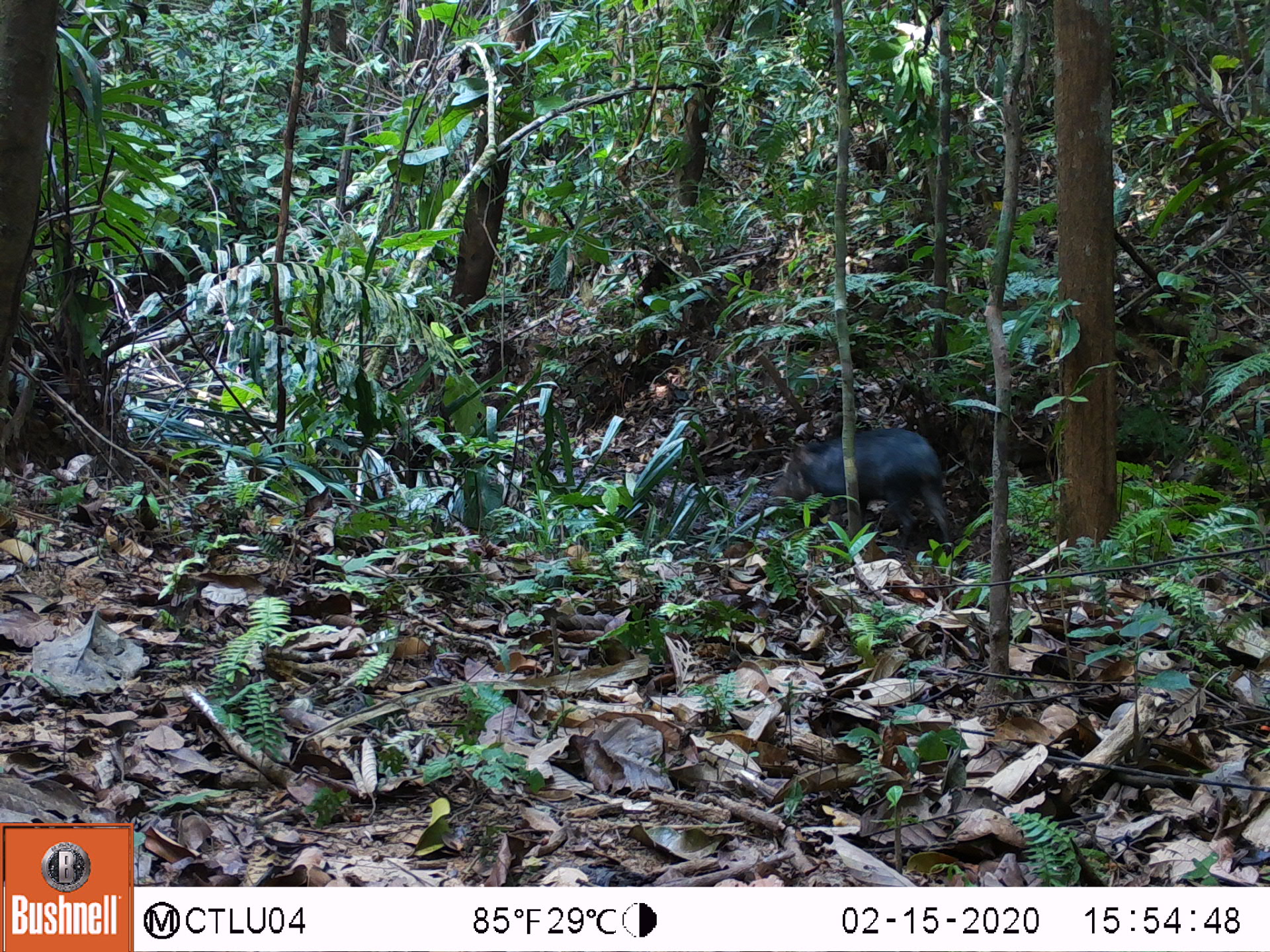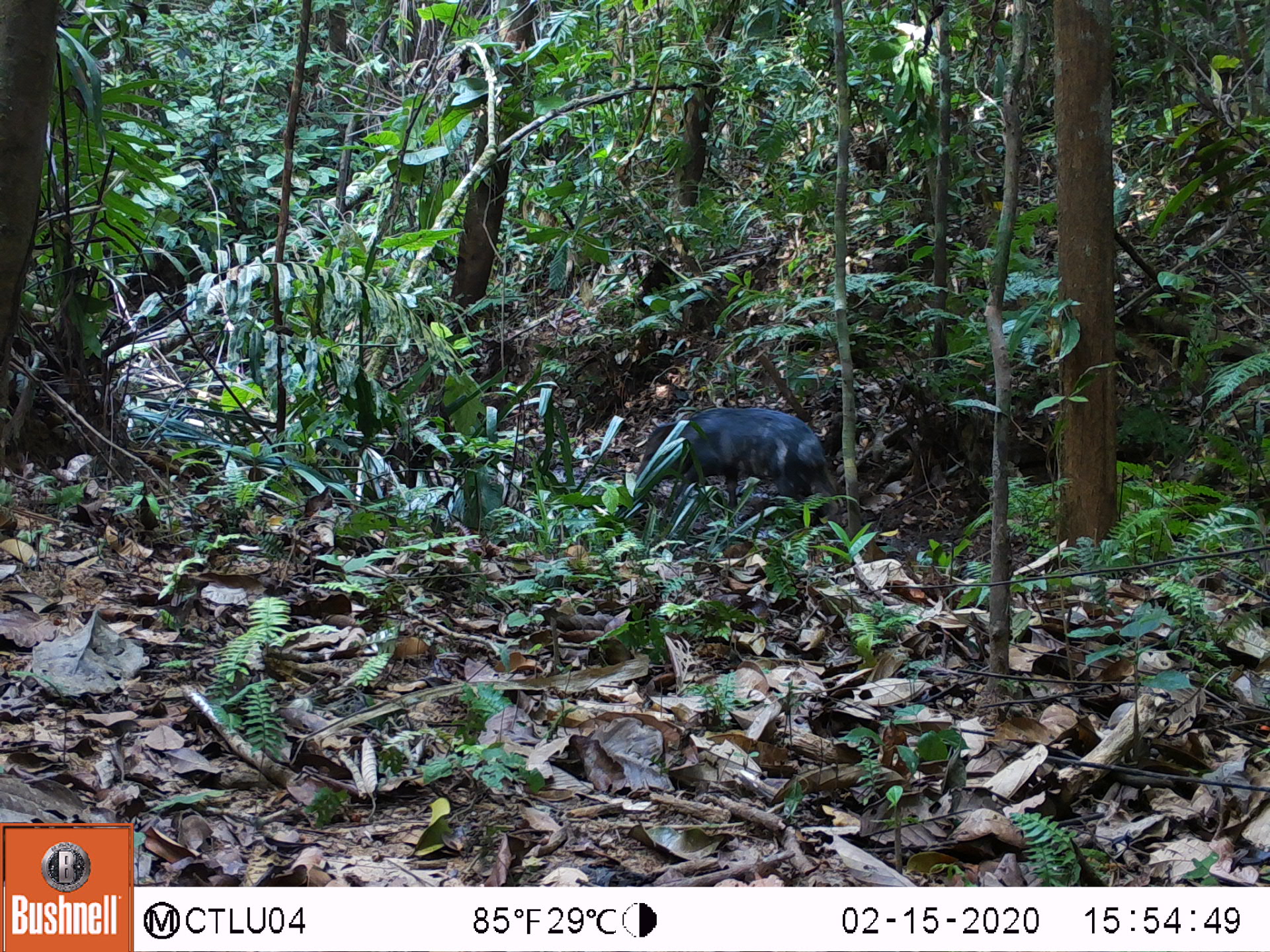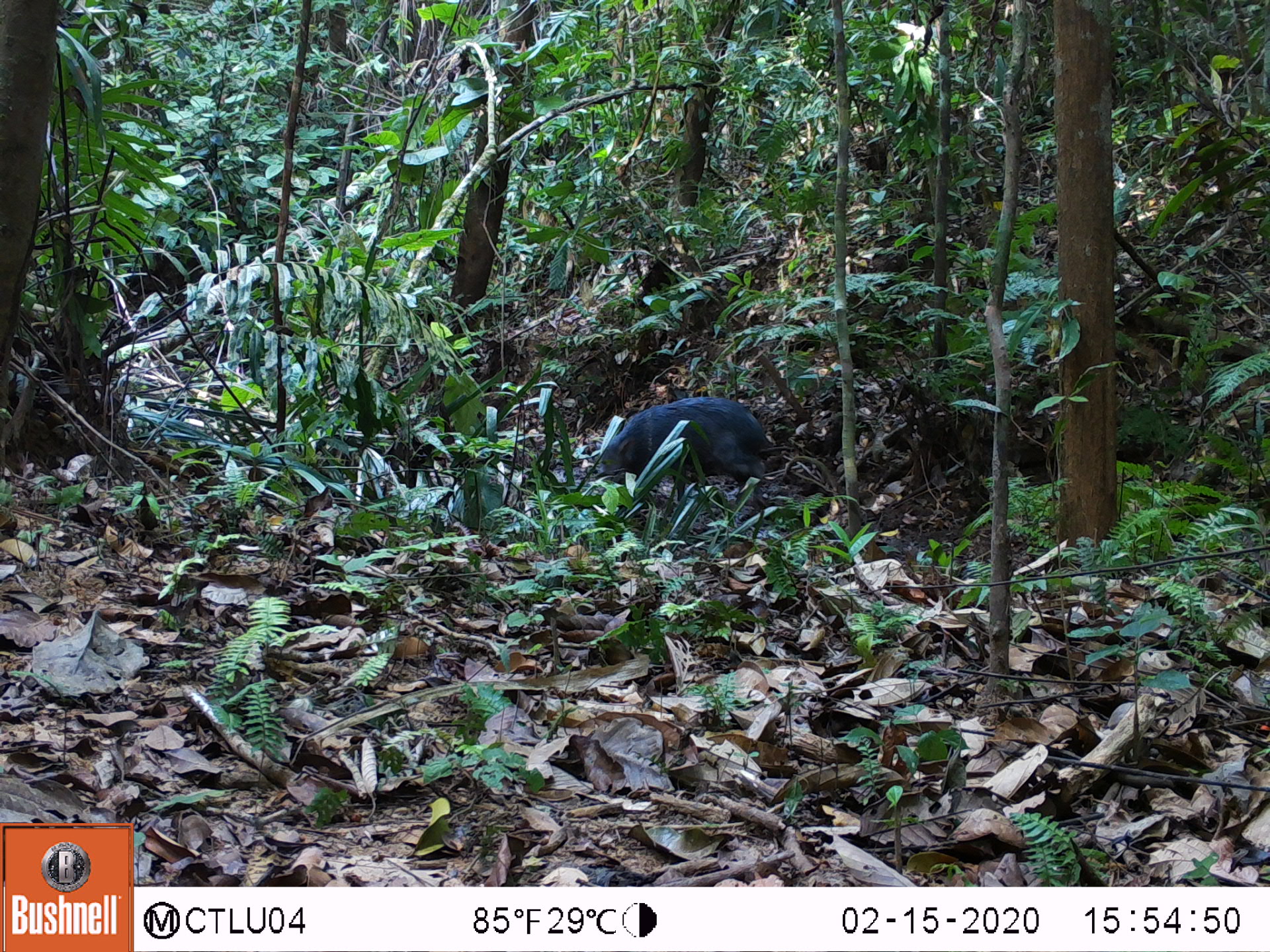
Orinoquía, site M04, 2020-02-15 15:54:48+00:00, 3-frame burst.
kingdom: Animalia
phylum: Chordata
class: Mammalia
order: Artiodactyla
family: Tayassuidae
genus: Pecari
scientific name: Pecari tajacu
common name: collared peccary